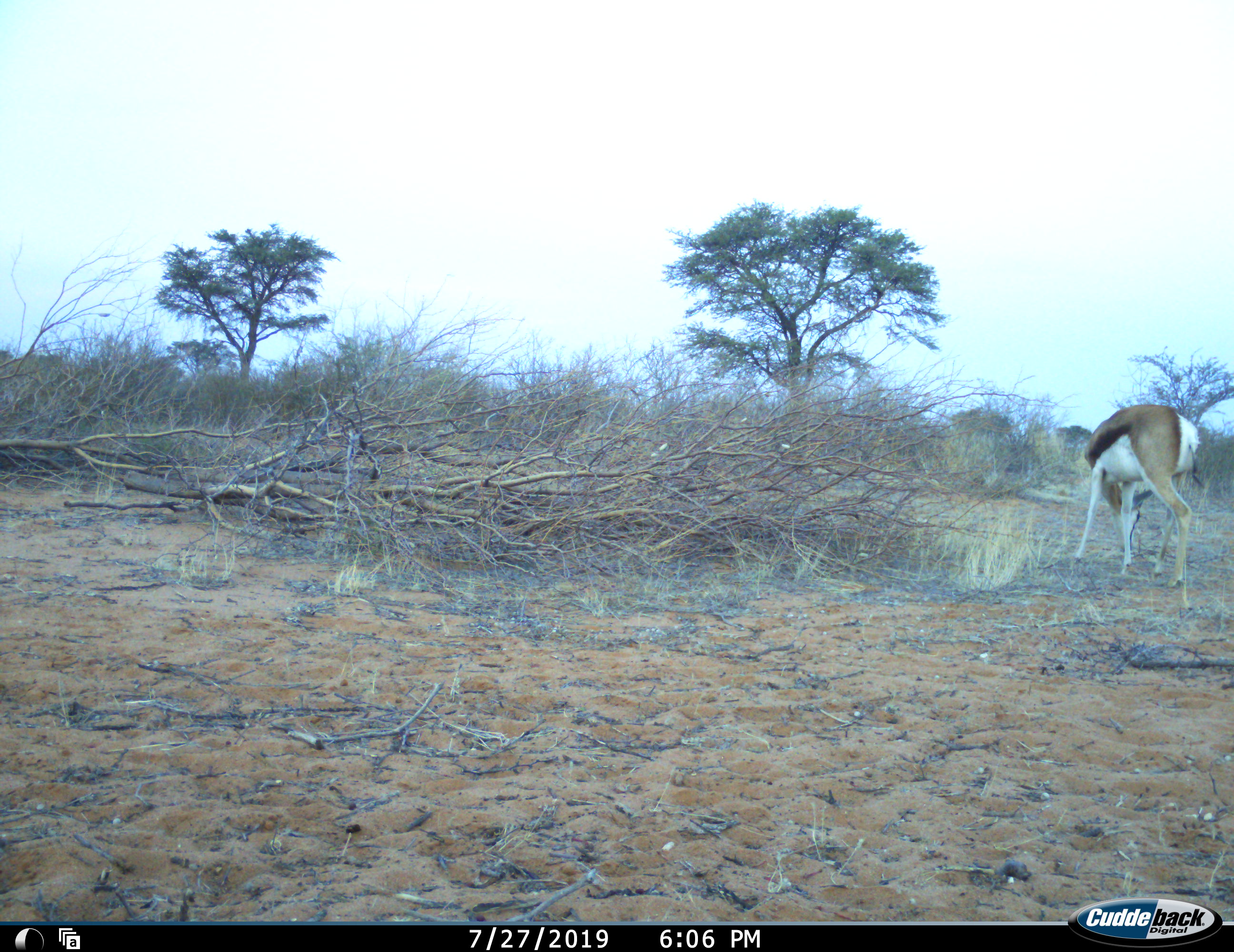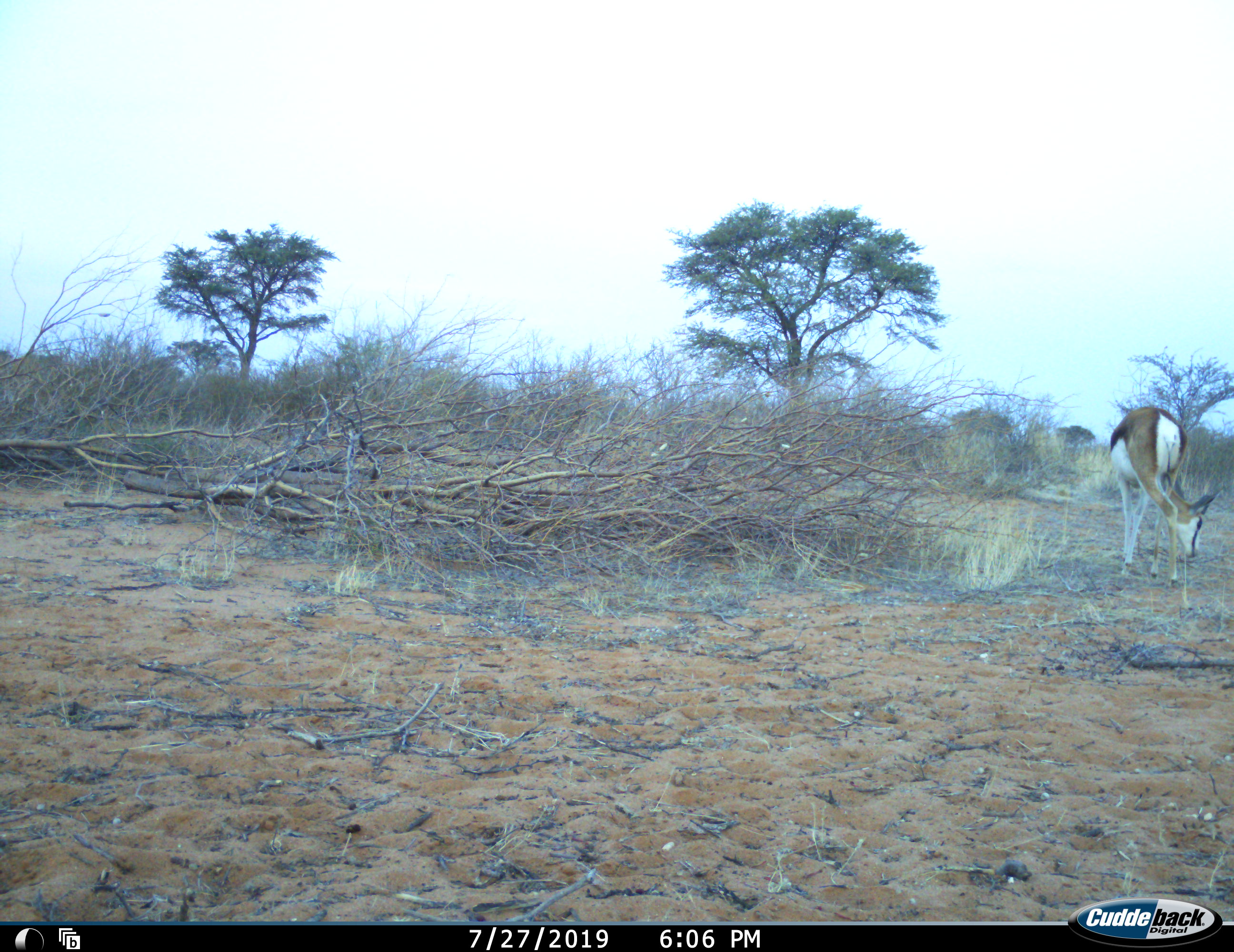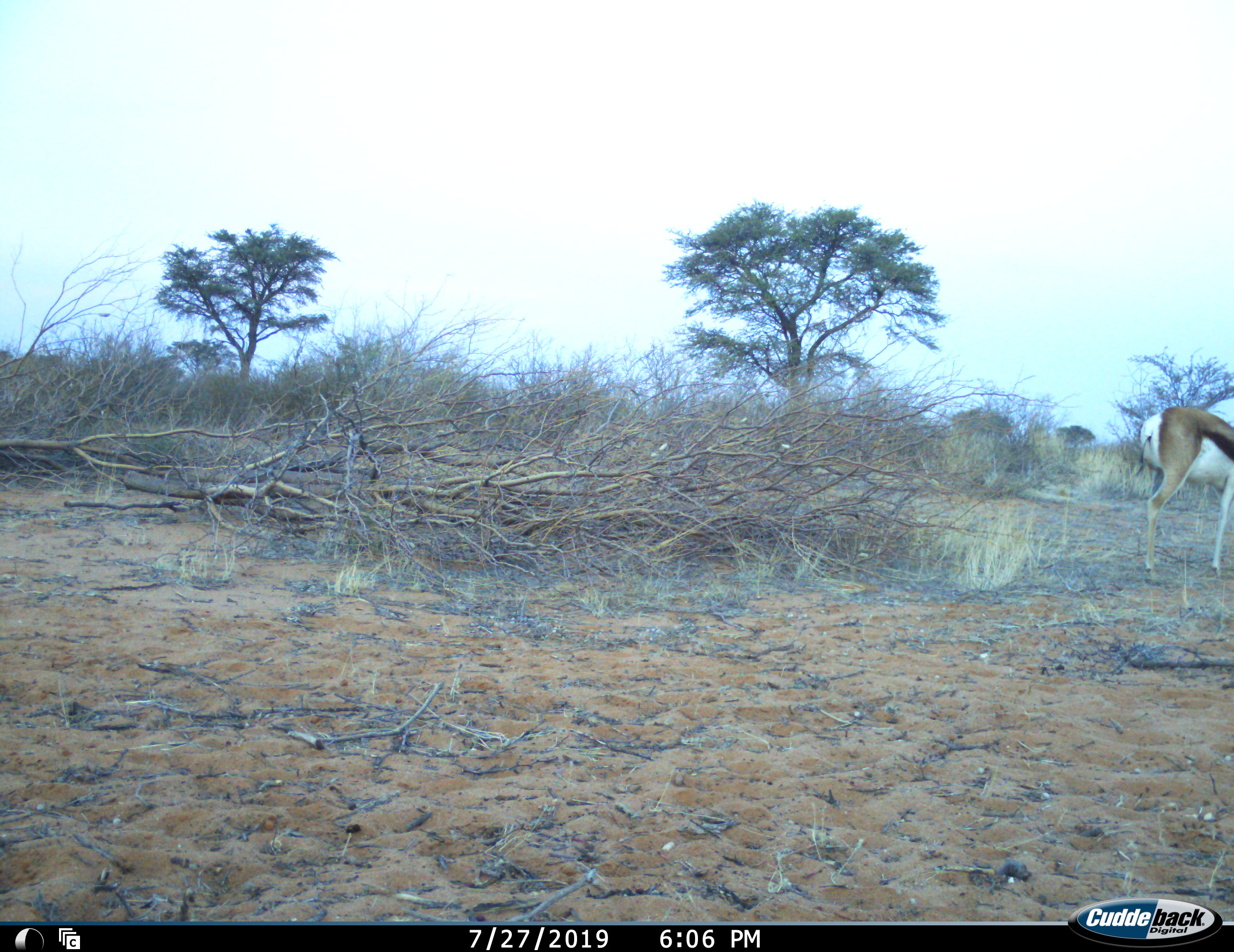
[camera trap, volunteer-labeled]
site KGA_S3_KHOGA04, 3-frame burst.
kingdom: Animalia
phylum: Chordata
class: Mammalia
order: Artiodactyla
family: Bovidae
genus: Antidorcas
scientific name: Antidorcas marsupialis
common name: springbok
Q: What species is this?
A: Springbok (Antidorcas marsupialis).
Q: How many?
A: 1.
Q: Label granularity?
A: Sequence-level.